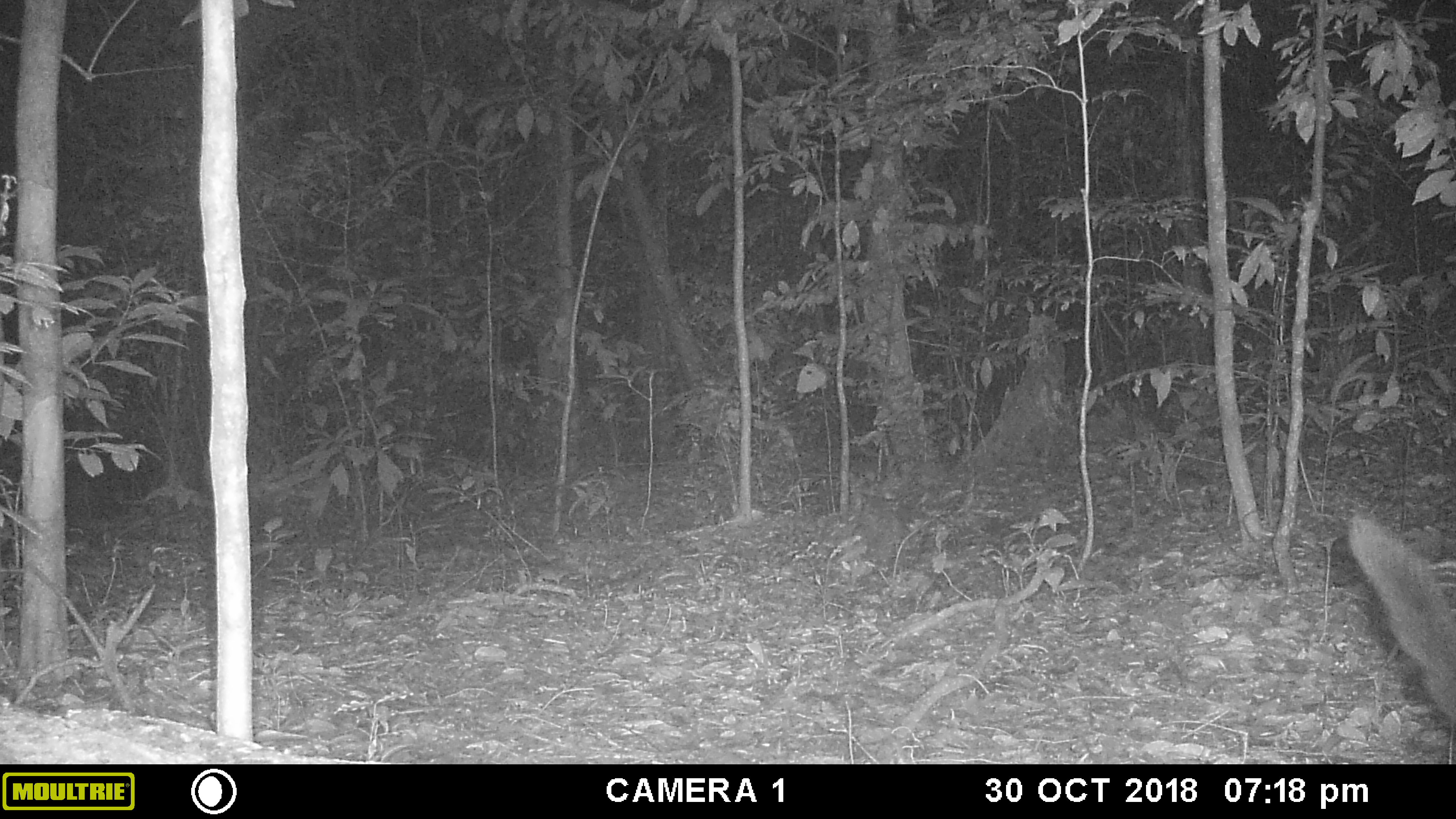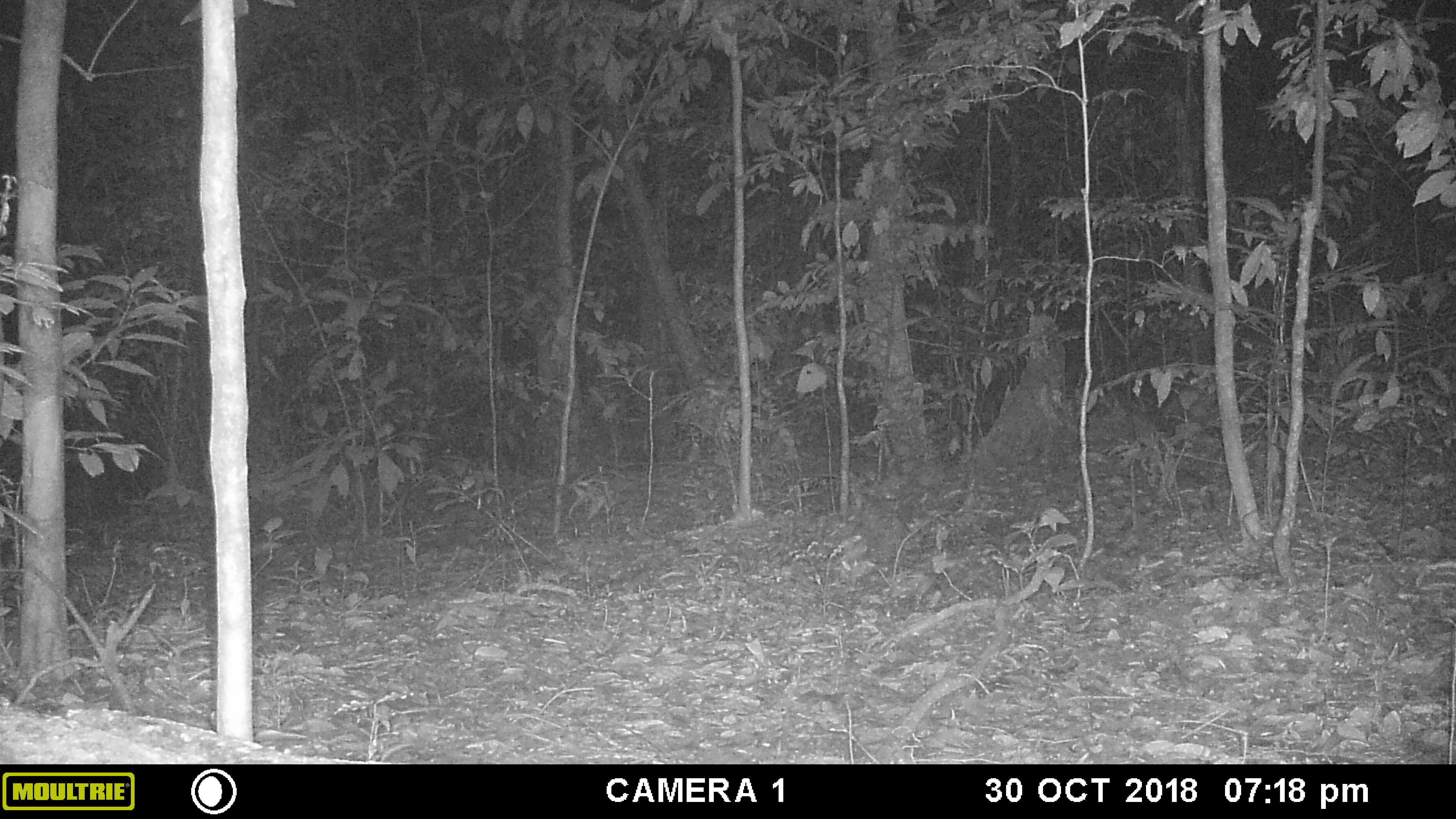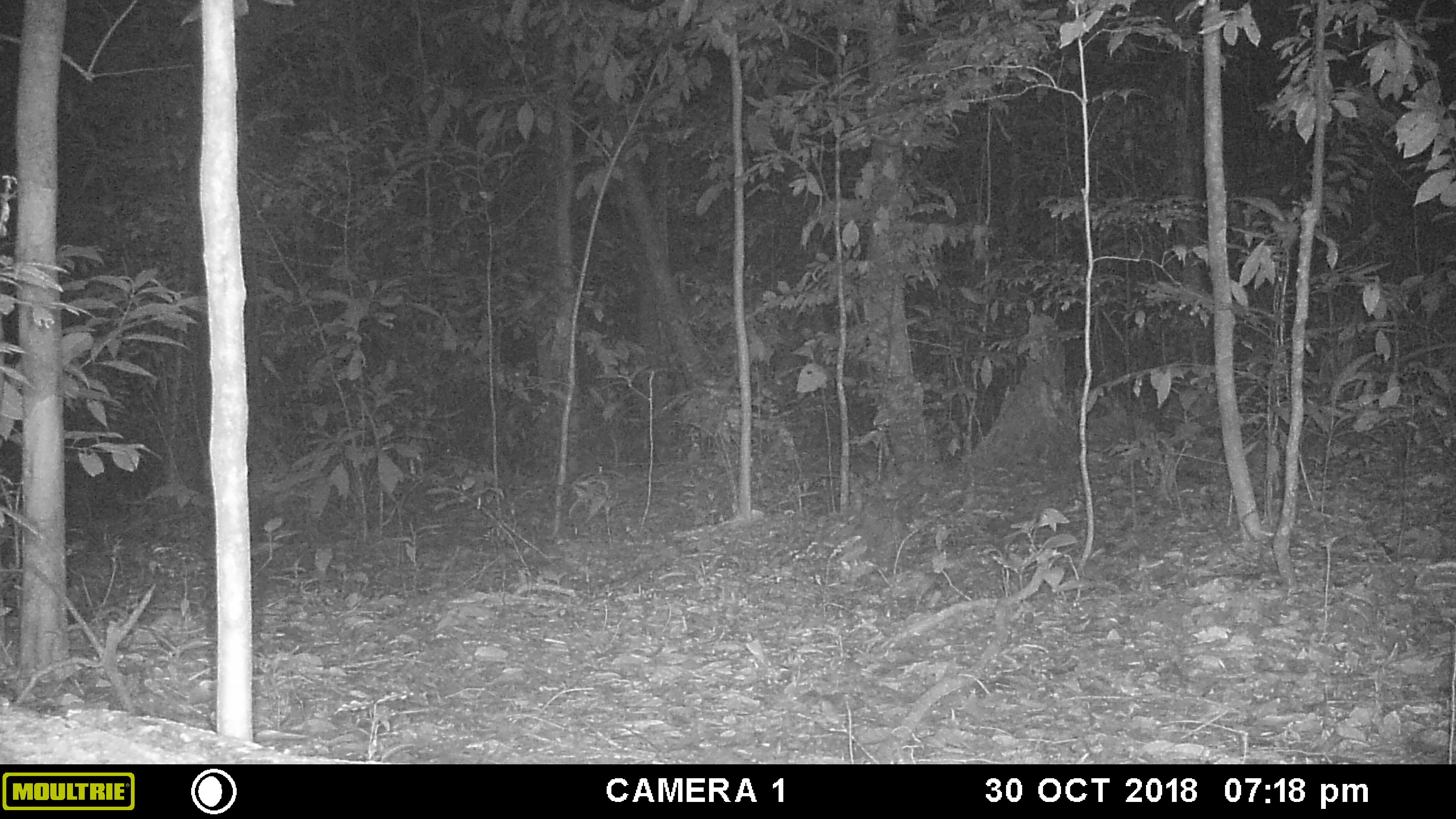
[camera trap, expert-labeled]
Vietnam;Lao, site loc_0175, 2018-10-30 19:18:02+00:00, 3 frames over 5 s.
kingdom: Animalia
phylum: Chordata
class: Mammalia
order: Carnivora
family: Viverridae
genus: Paradoxurus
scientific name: Paradoxurus hermaphroditus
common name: common palm civet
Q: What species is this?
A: Common palm civet (Paradoxurus hermaphroditus).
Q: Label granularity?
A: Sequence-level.